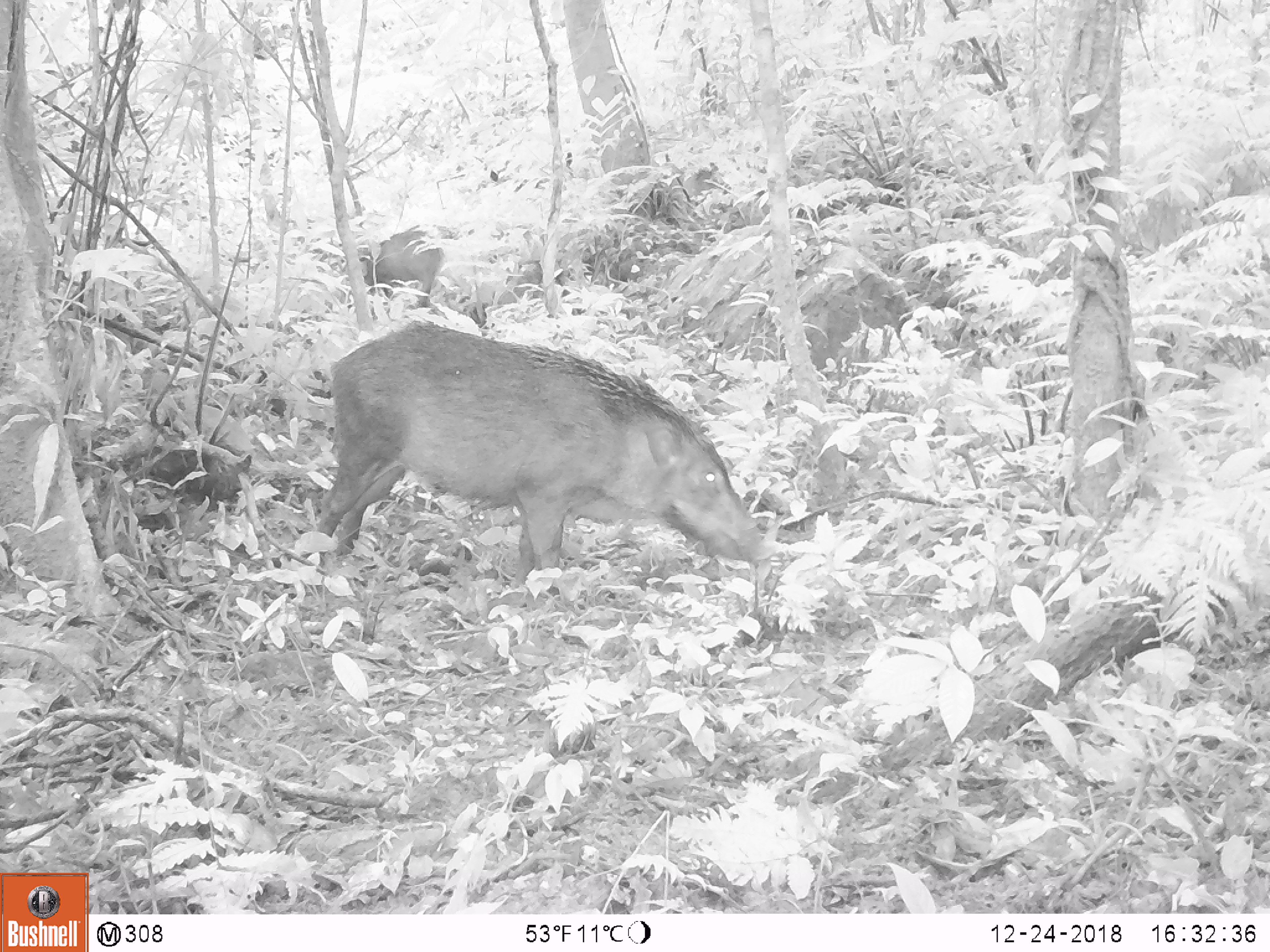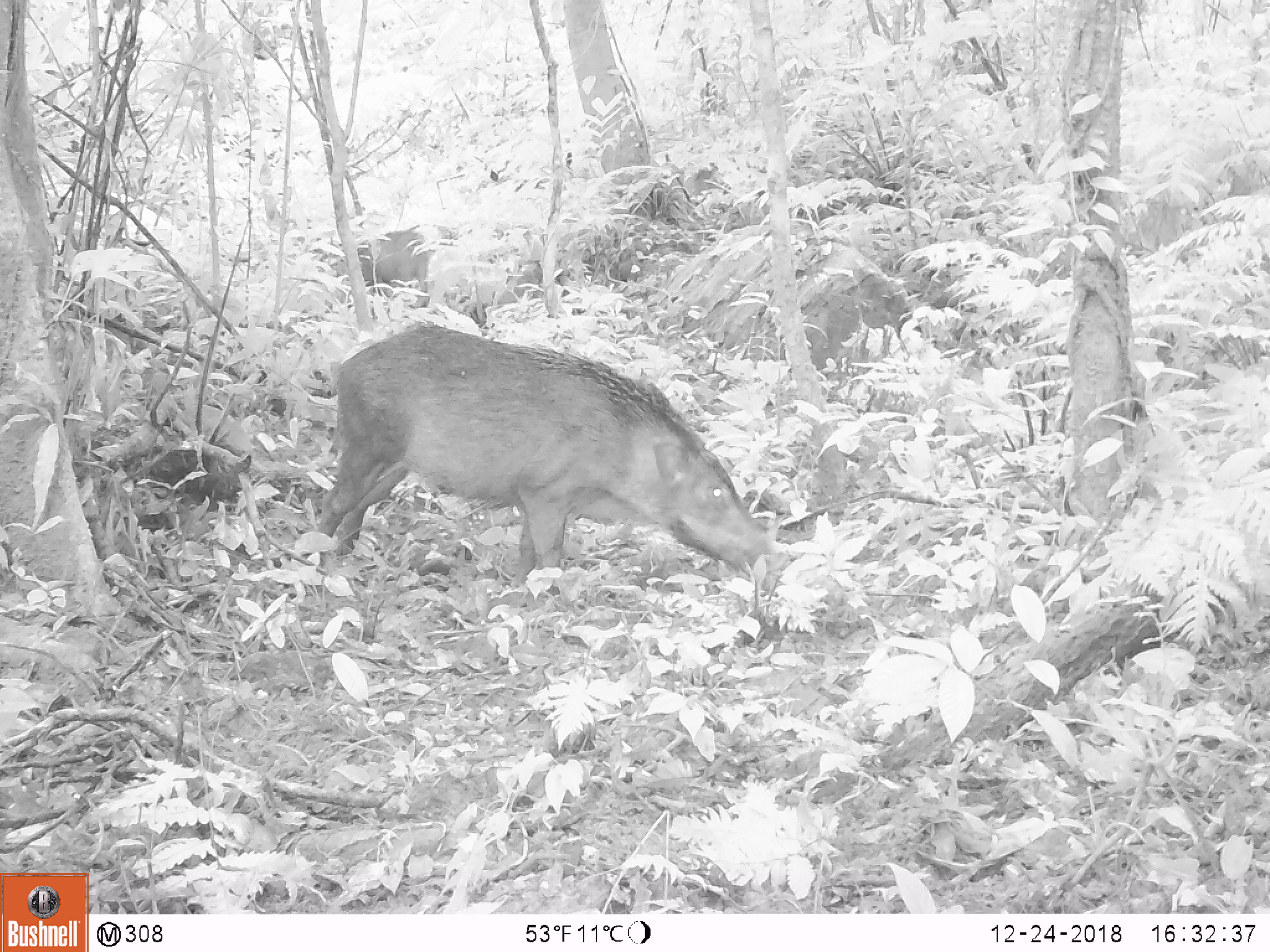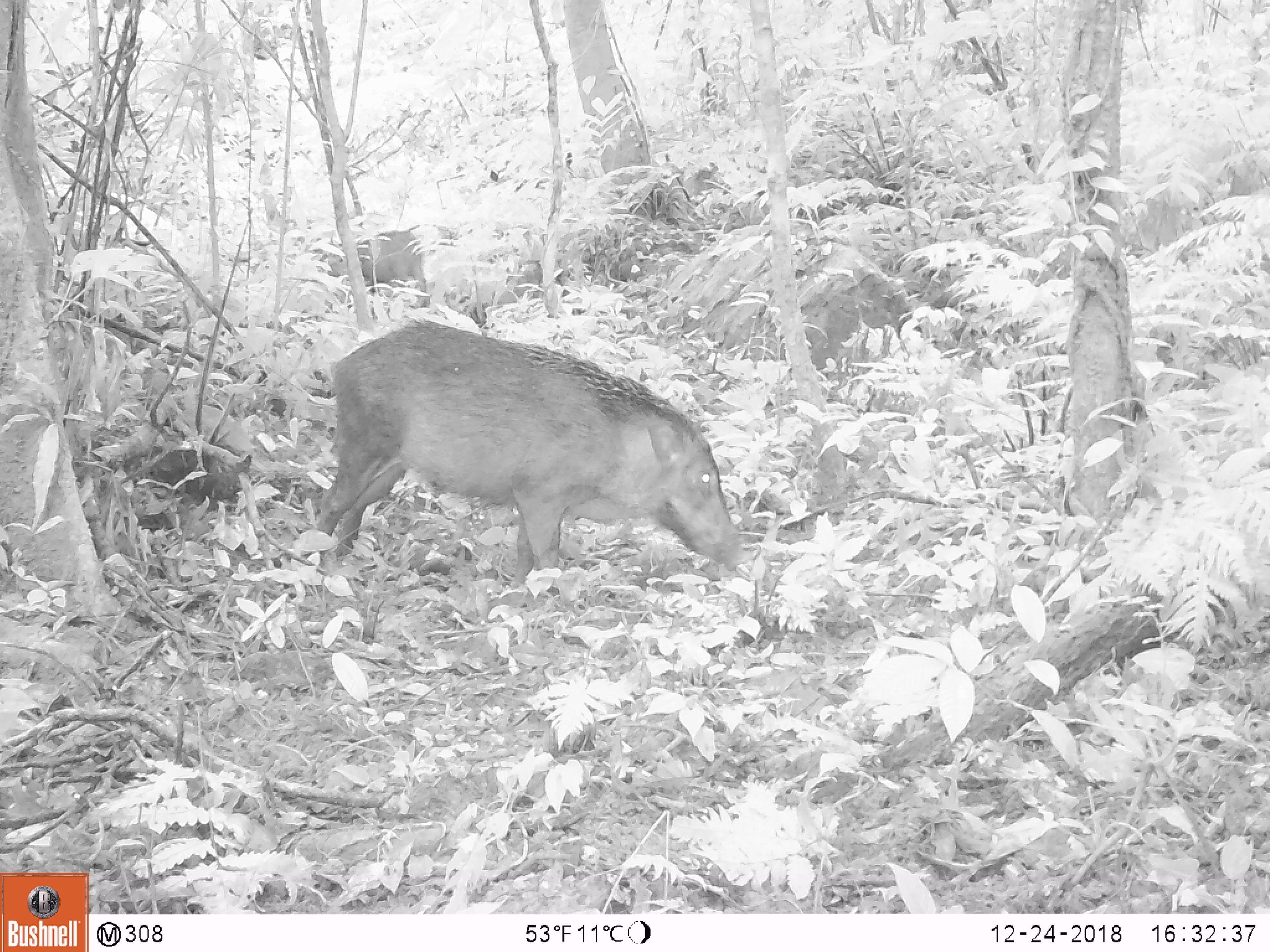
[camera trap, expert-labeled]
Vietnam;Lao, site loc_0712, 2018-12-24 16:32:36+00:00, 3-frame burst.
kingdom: Animalia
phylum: Chordata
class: Mammalia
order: Artiodactyla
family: Suidae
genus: Sus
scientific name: Sus scrofa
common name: eurasian wild pig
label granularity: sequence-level